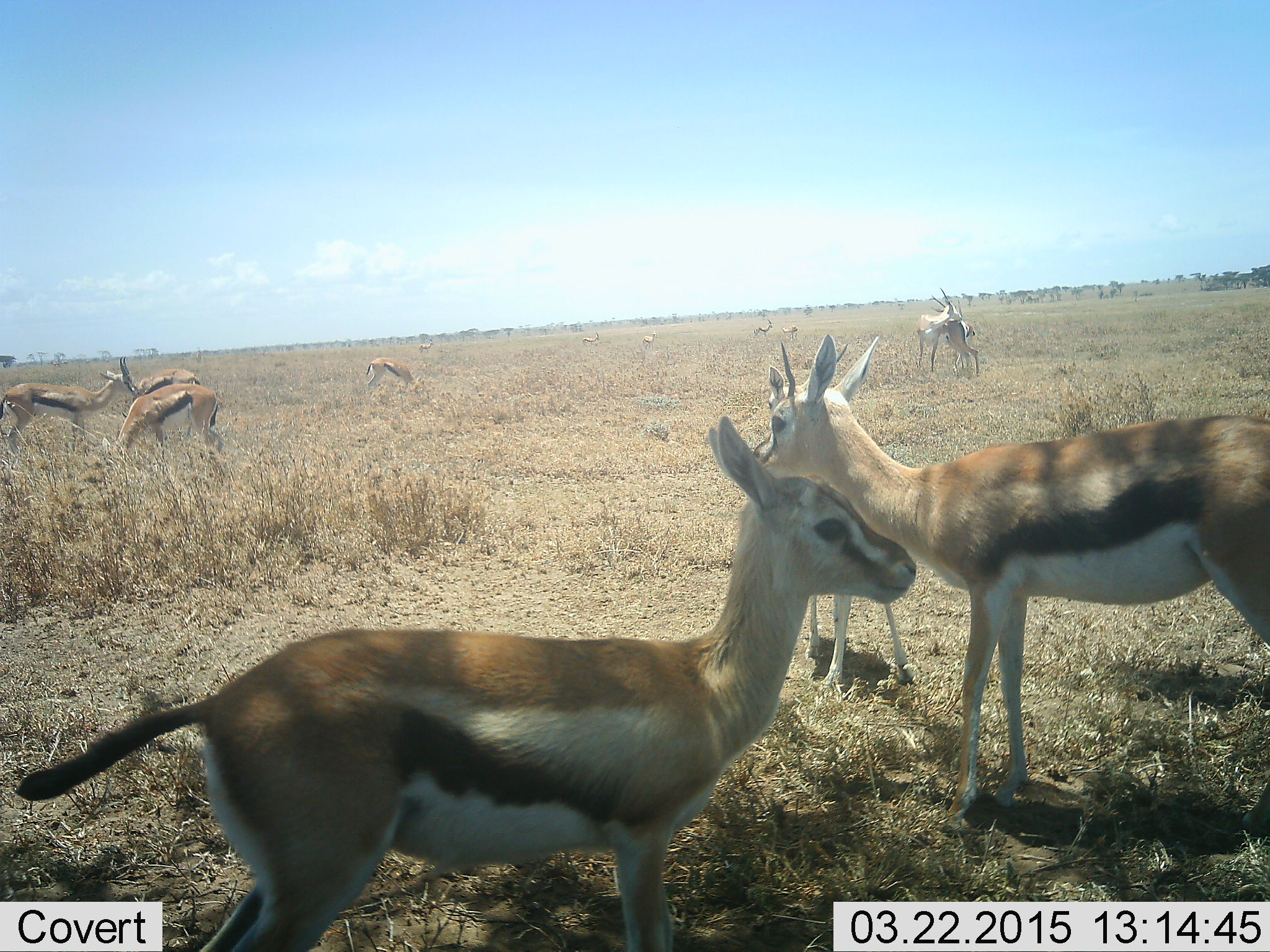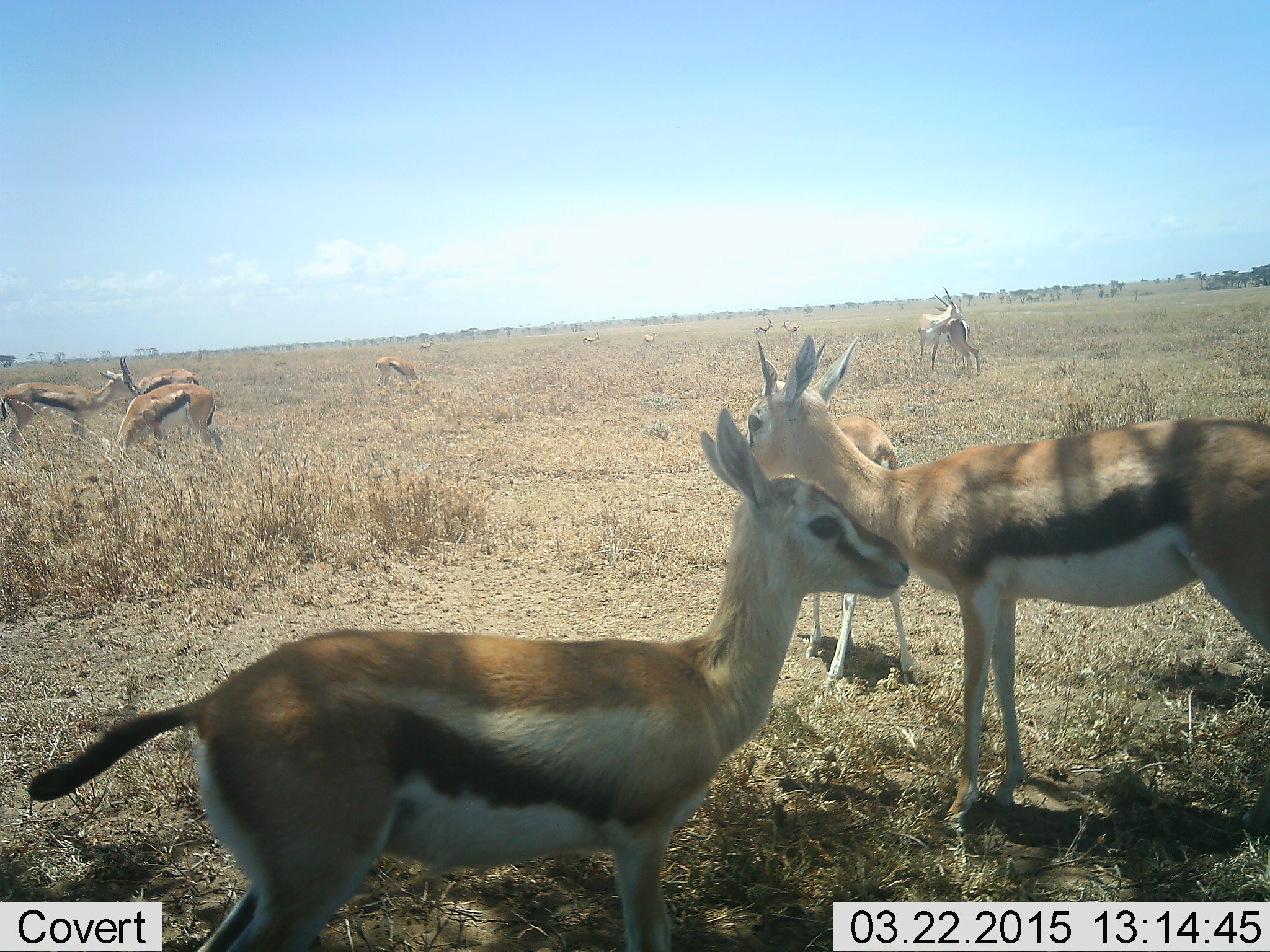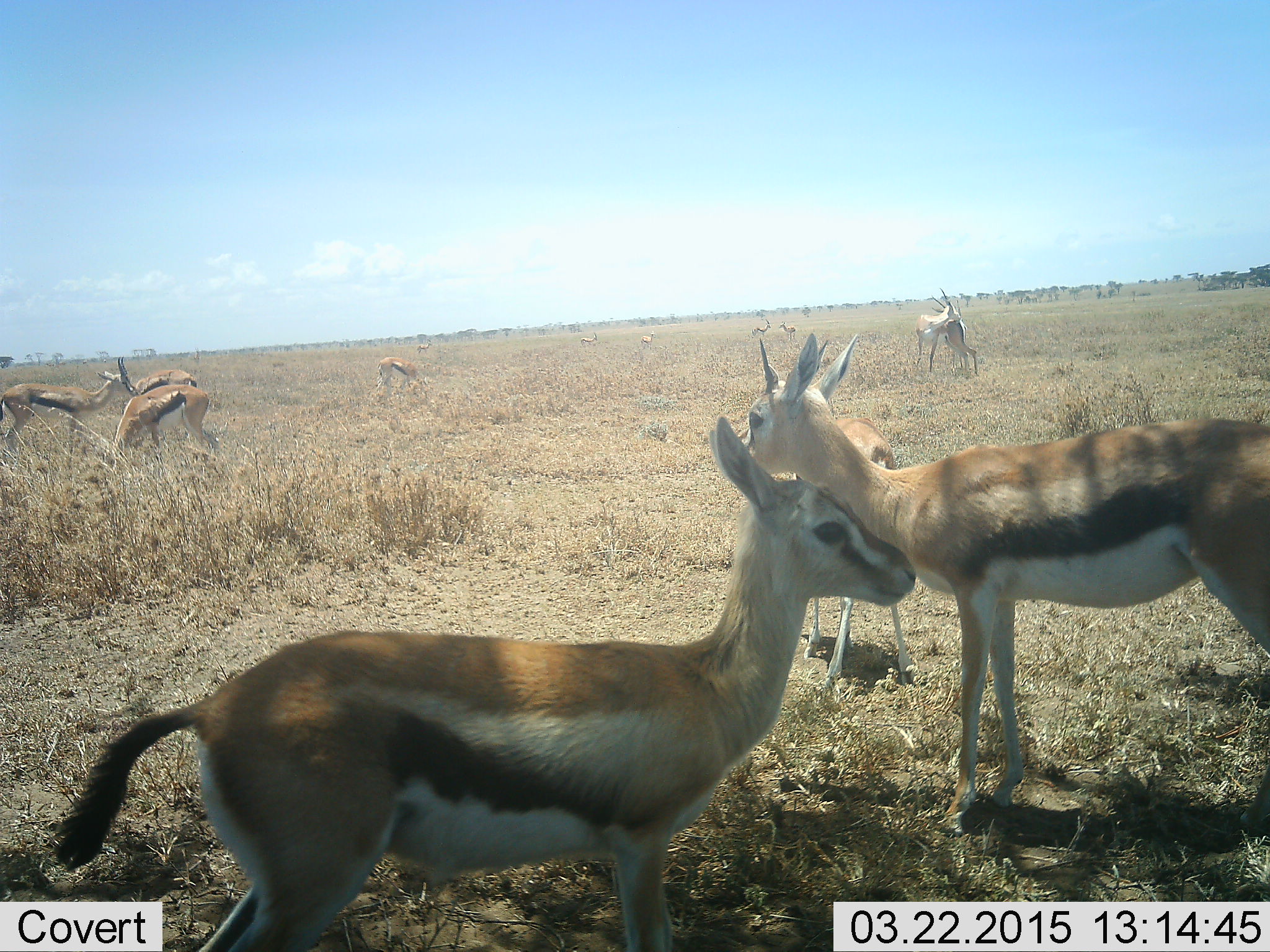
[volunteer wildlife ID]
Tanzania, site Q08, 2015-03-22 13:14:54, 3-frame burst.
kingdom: Animalia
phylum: Chordata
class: Mammalia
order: Artiodactyla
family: Bovidae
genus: Eudorcas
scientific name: Eudorcas thomsonii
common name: thomson's gazelle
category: gazellethomsons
Gazellethomsons (thomson's gazelle) (Eudorcas thomsonii), count 9. Behavior (volunteer vote fractions): standing 90%, resting 20%, moving 10%, interacting 10%. Young present (vote fraction): 20%. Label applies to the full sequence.